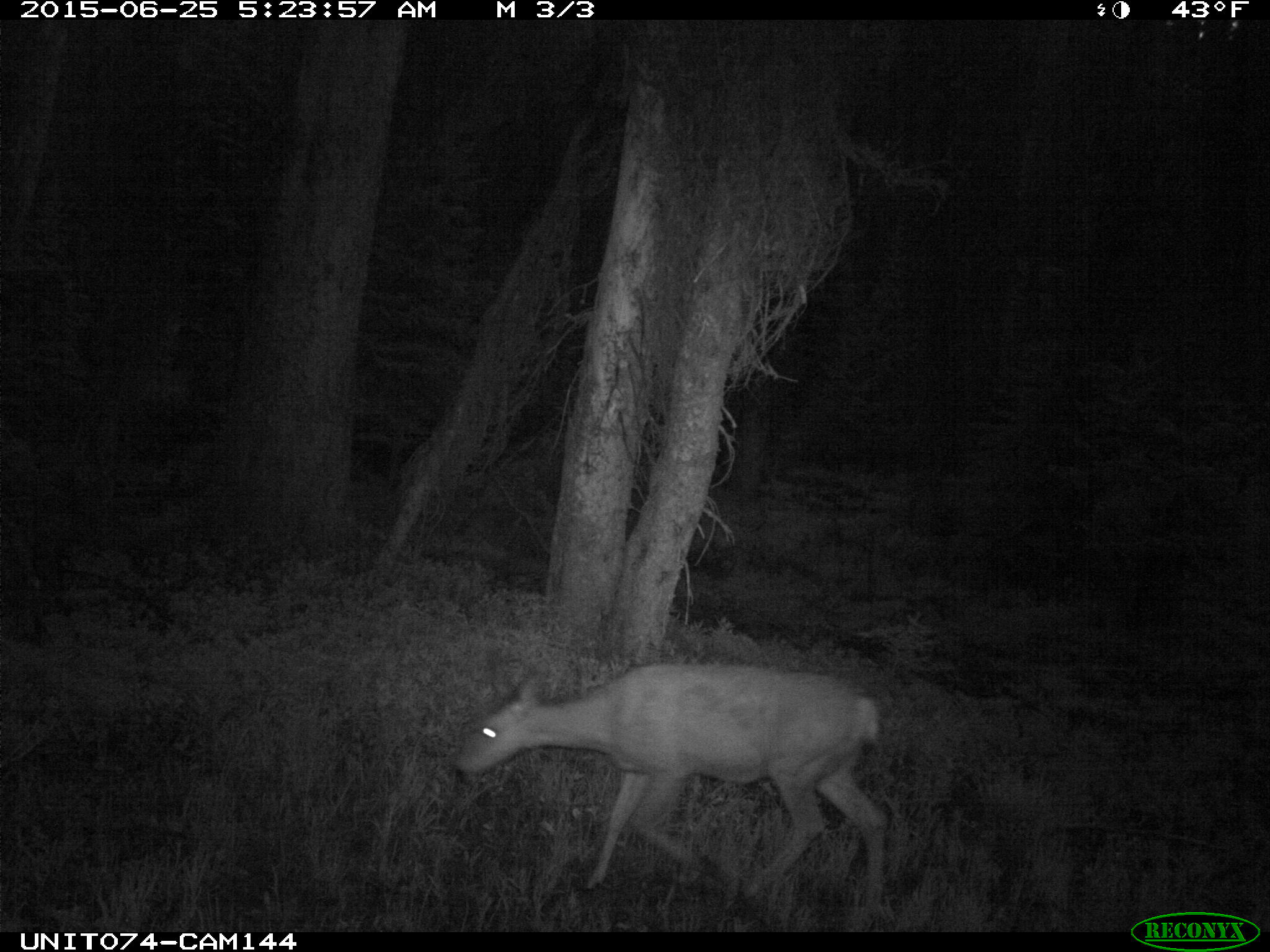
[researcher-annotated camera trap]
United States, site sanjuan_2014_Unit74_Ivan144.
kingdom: Animalia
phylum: Chordata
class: Mammalia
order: Artiodactyla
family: Cervidae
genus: Odocoileus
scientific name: Odocoileus hemionus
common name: mule deer